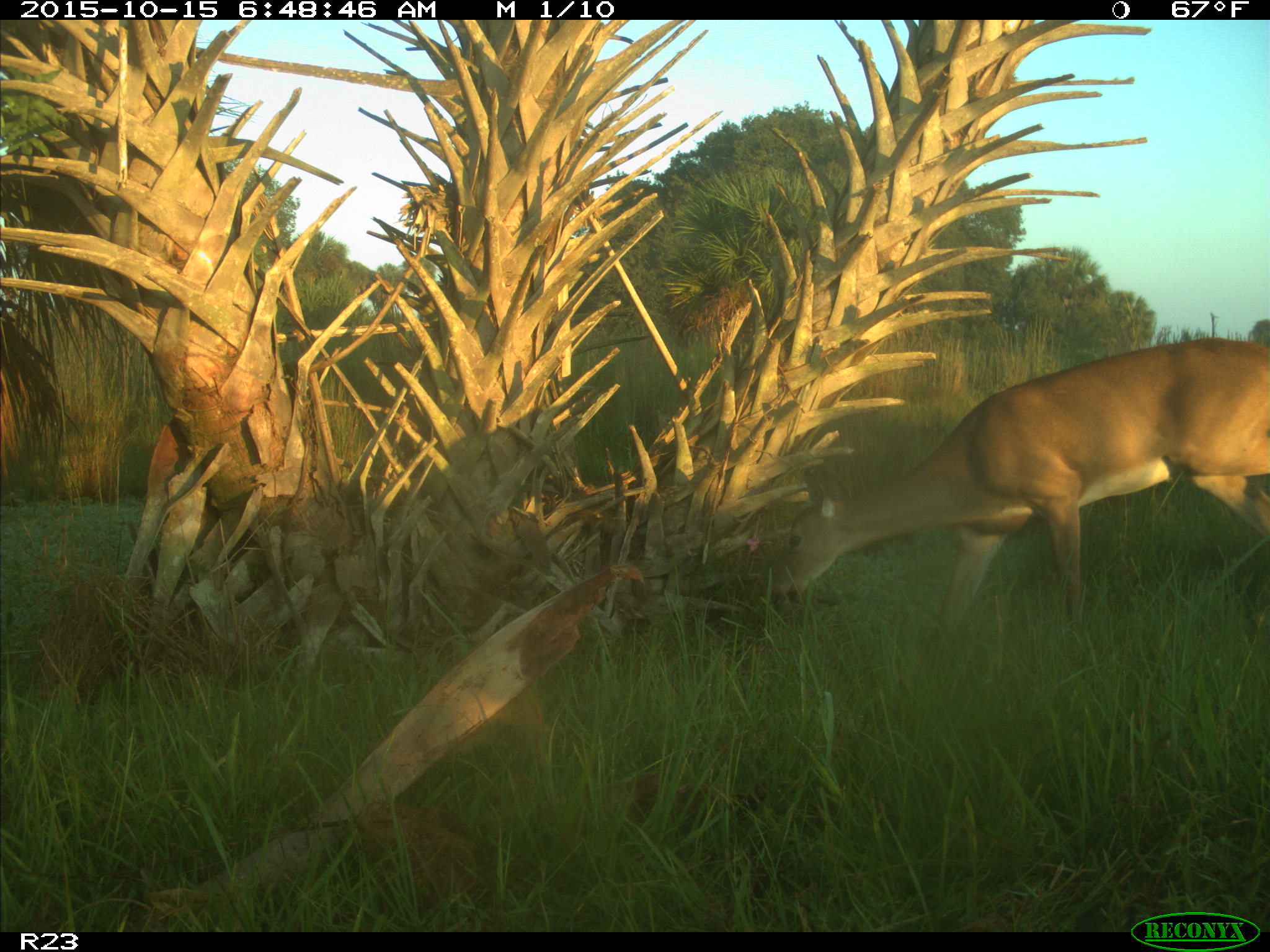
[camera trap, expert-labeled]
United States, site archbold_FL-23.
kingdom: Animalia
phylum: Chordata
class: Mammalia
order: Artiodactyla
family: Cervidae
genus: Odocoileus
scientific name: Odocoileus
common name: deer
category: unidentified deer